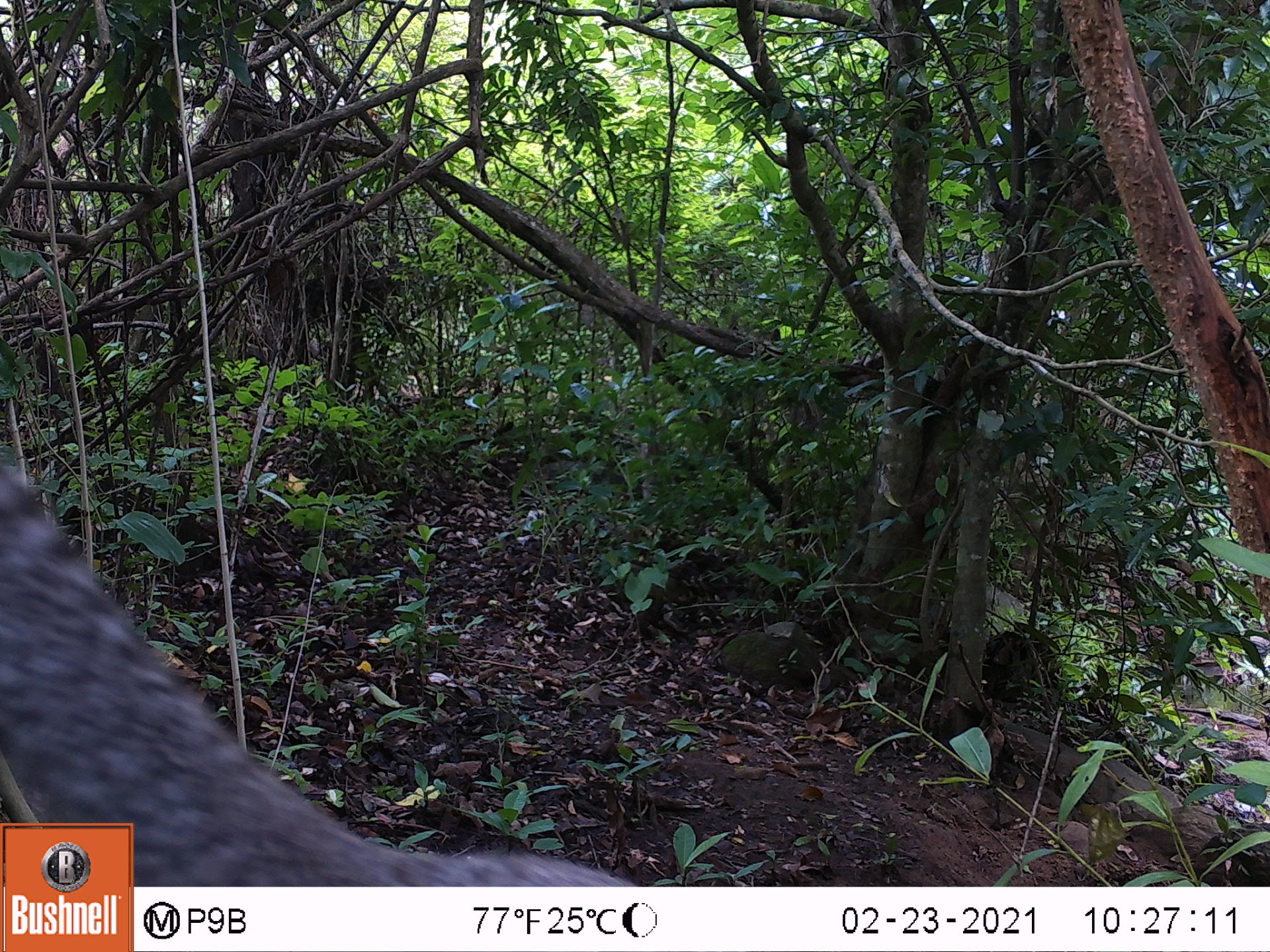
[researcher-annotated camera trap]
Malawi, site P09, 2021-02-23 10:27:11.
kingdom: Animalia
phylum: Chordata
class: Mammalia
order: Rodentia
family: Sciuridae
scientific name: Sciuridae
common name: squirrel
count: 1